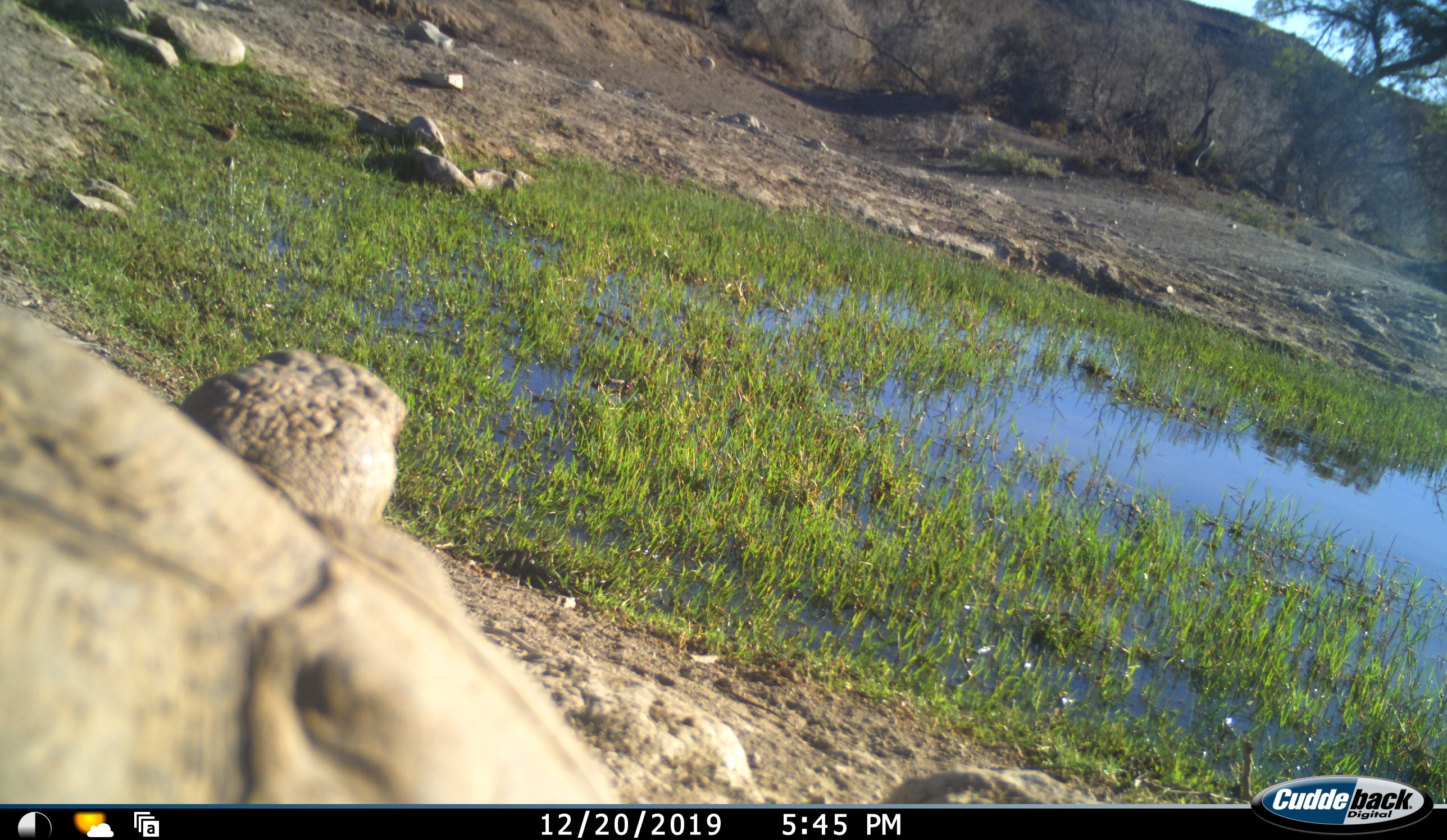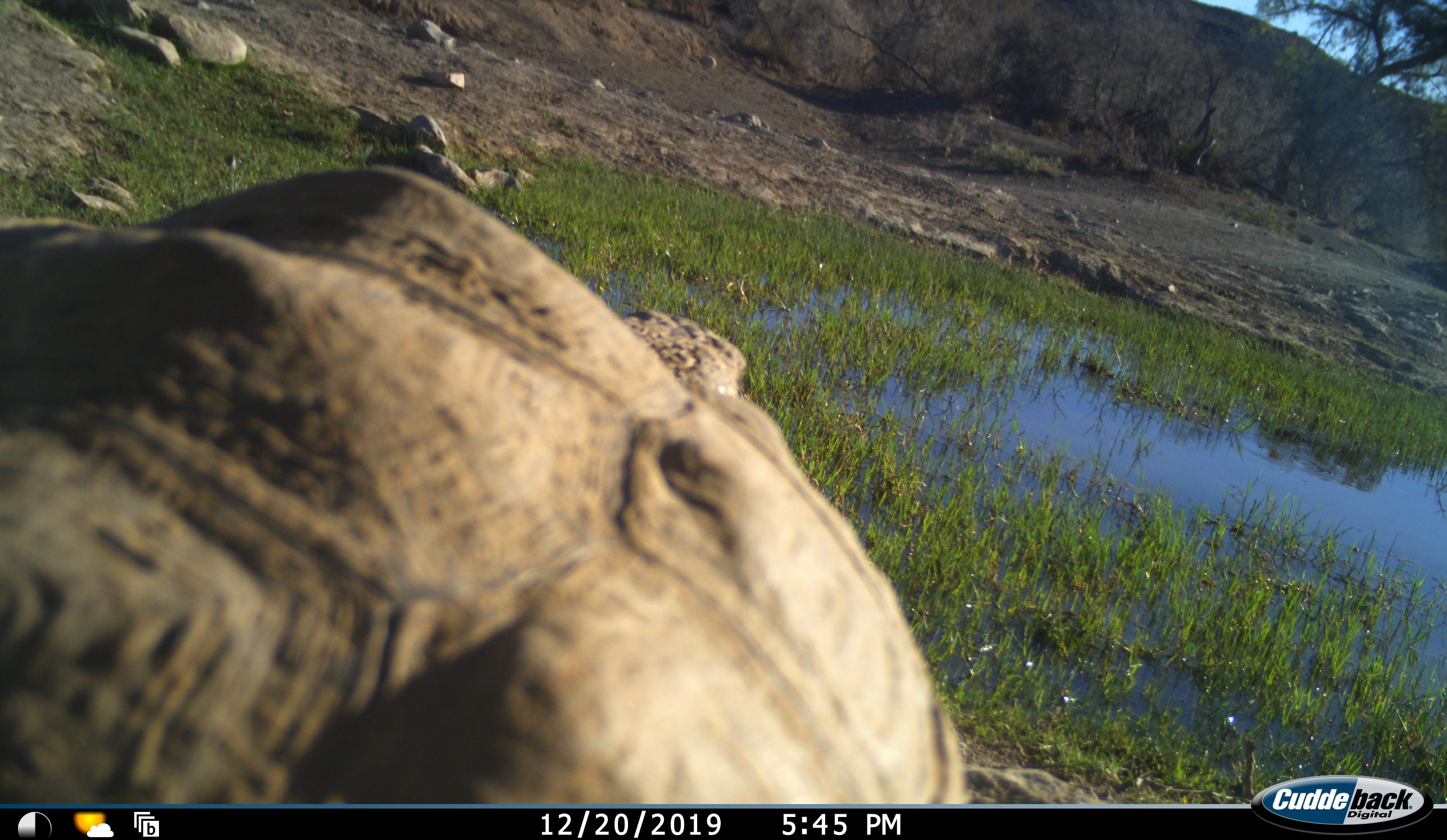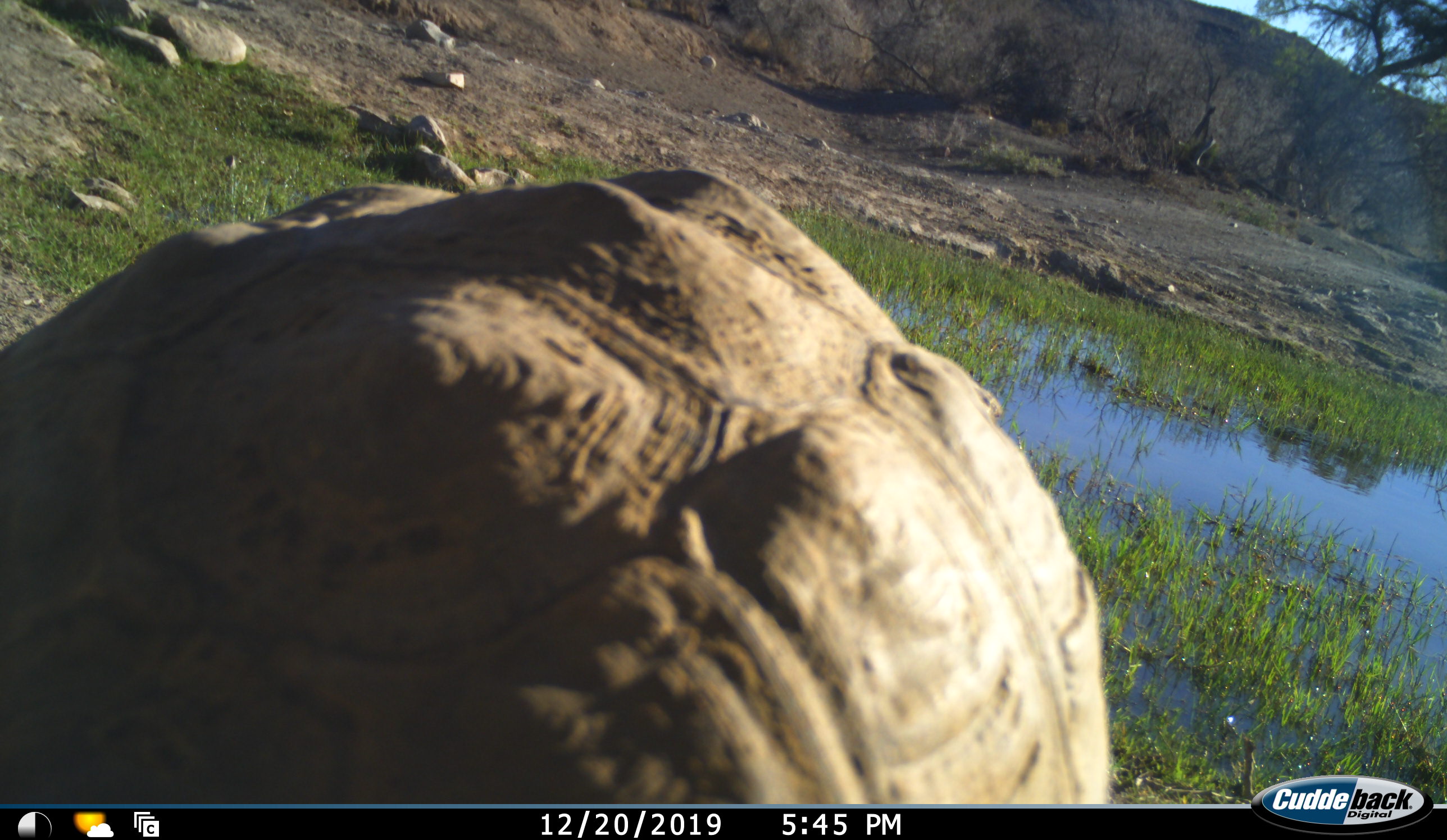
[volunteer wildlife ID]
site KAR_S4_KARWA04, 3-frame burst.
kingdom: Animalia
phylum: Chordata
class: Reptilia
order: Testudines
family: Testudinidae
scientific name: Testudinidae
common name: tortoise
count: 1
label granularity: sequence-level